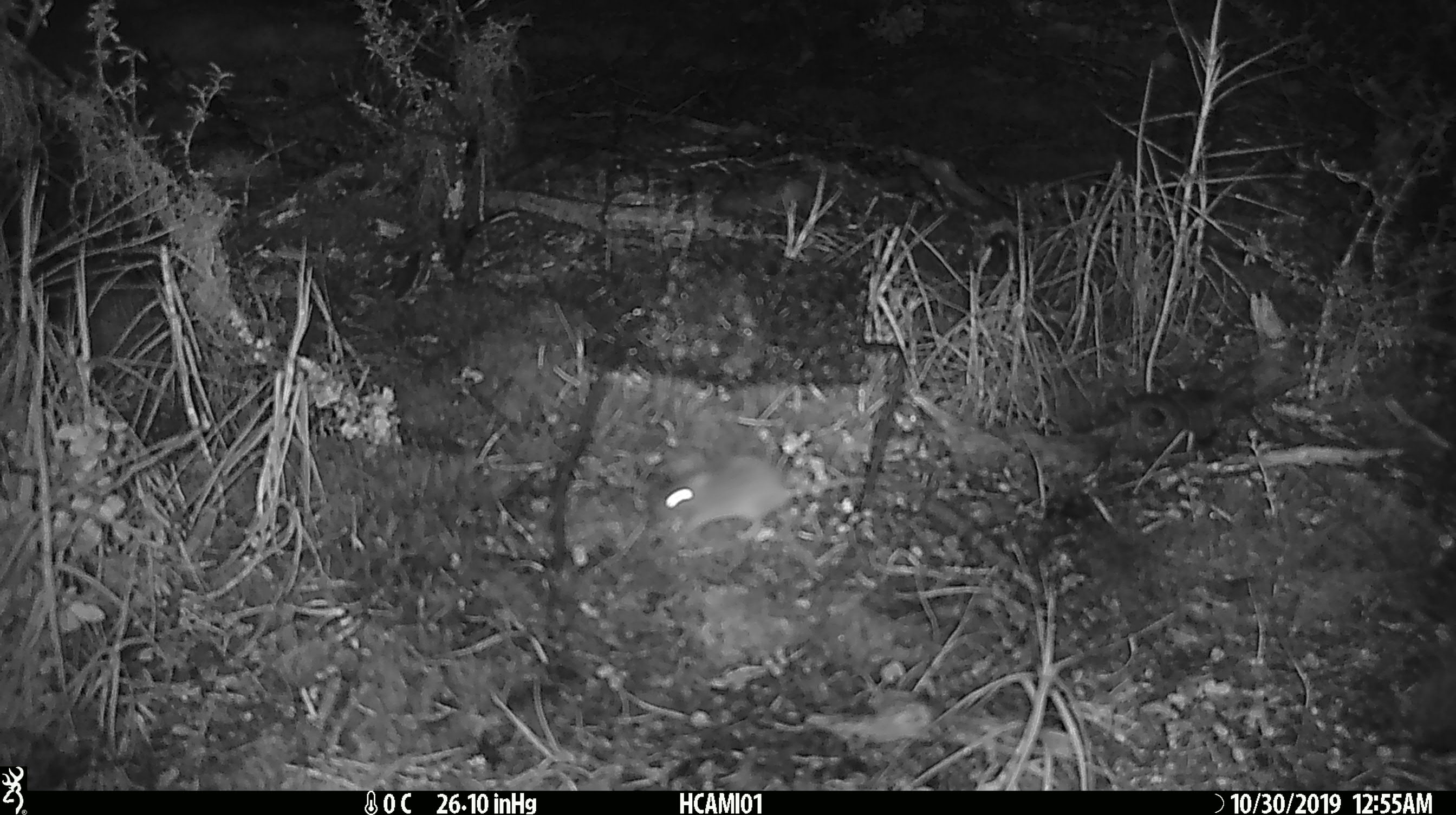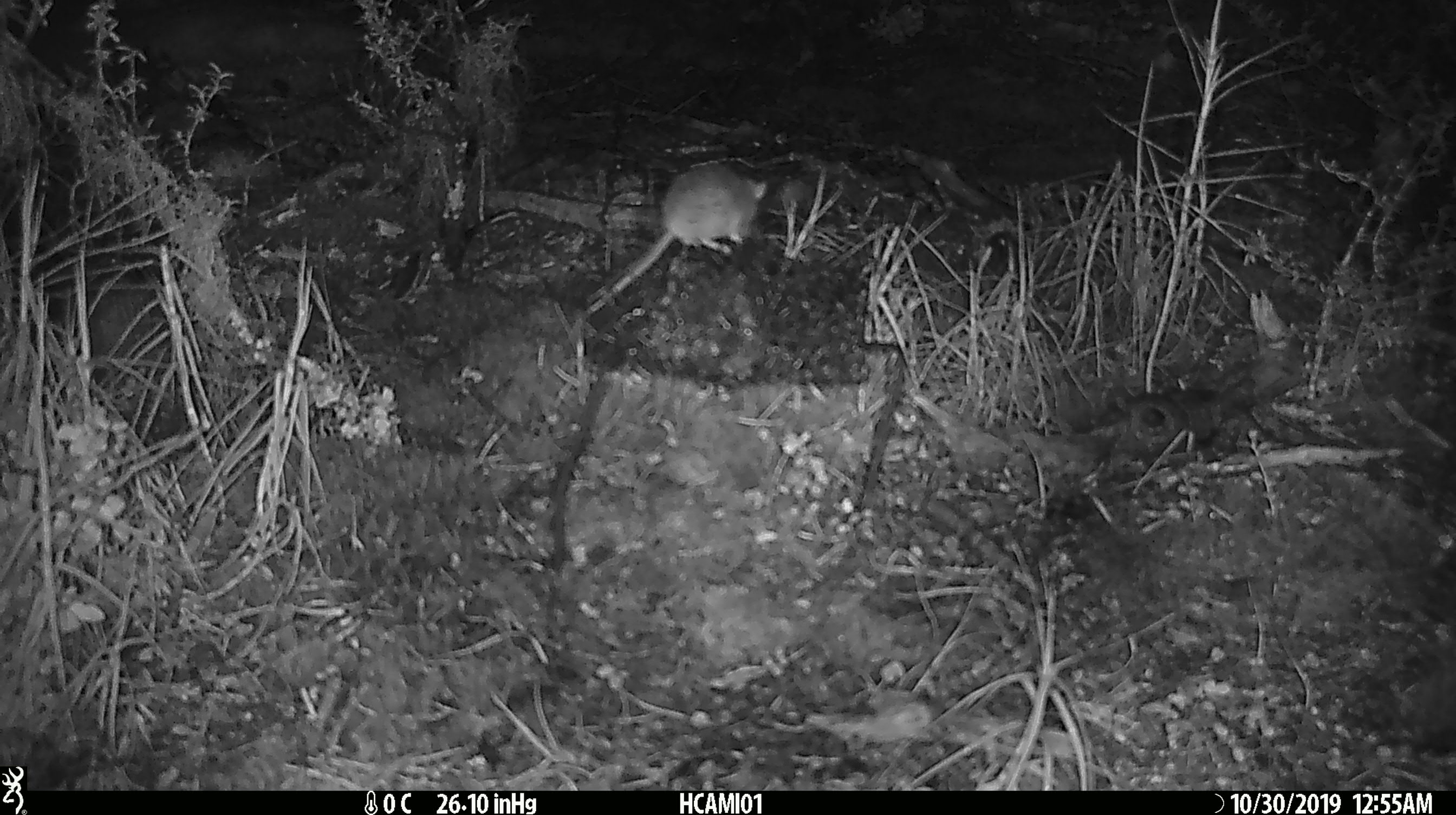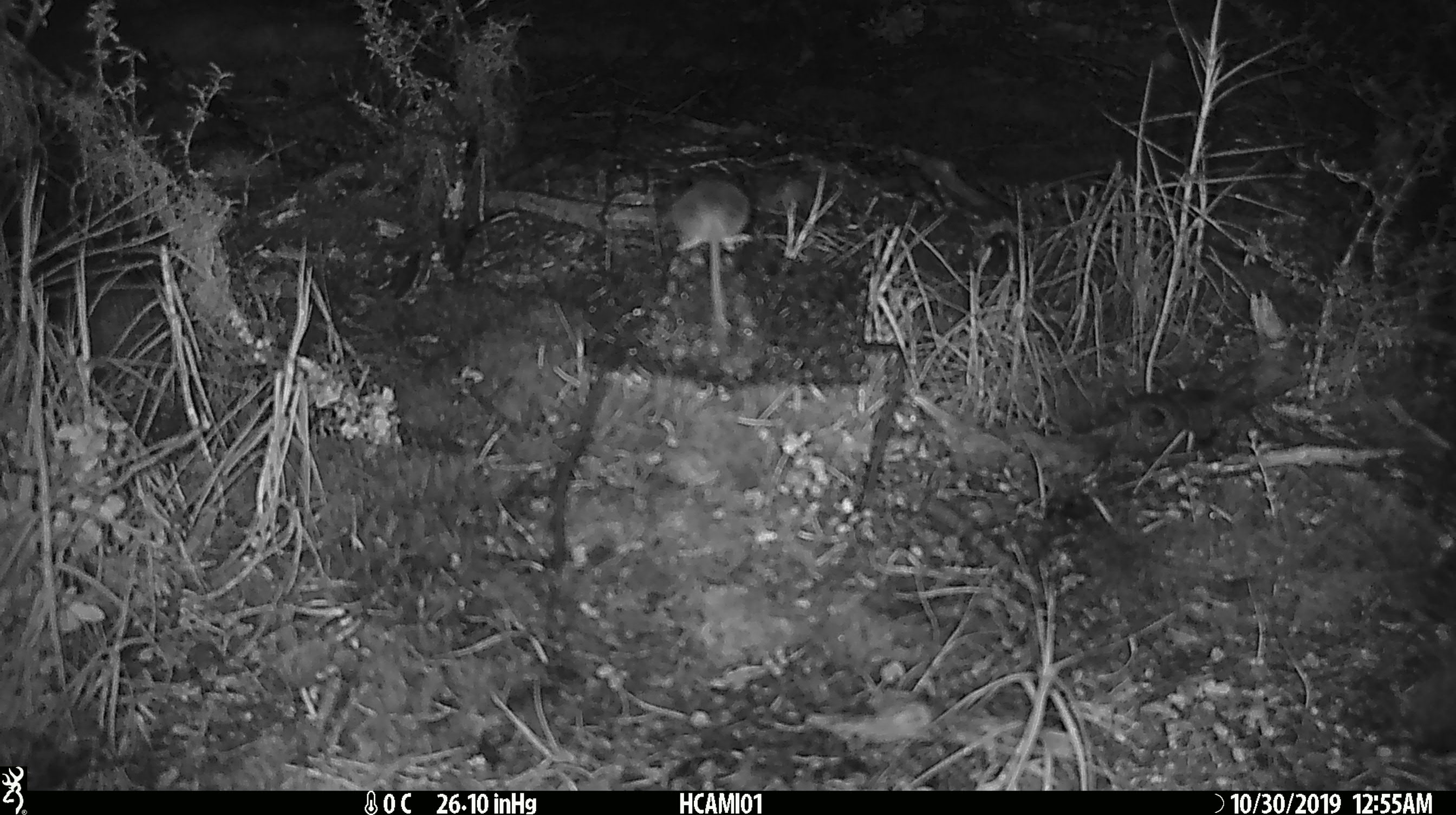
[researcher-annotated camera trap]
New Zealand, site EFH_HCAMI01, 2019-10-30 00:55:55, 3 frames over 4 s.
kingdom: Animalia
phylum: Chordata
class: Mammalia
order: Rodentia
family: Muridae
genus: Mus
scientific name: Mus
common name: mouse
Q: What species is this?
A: Mouse (Mus).